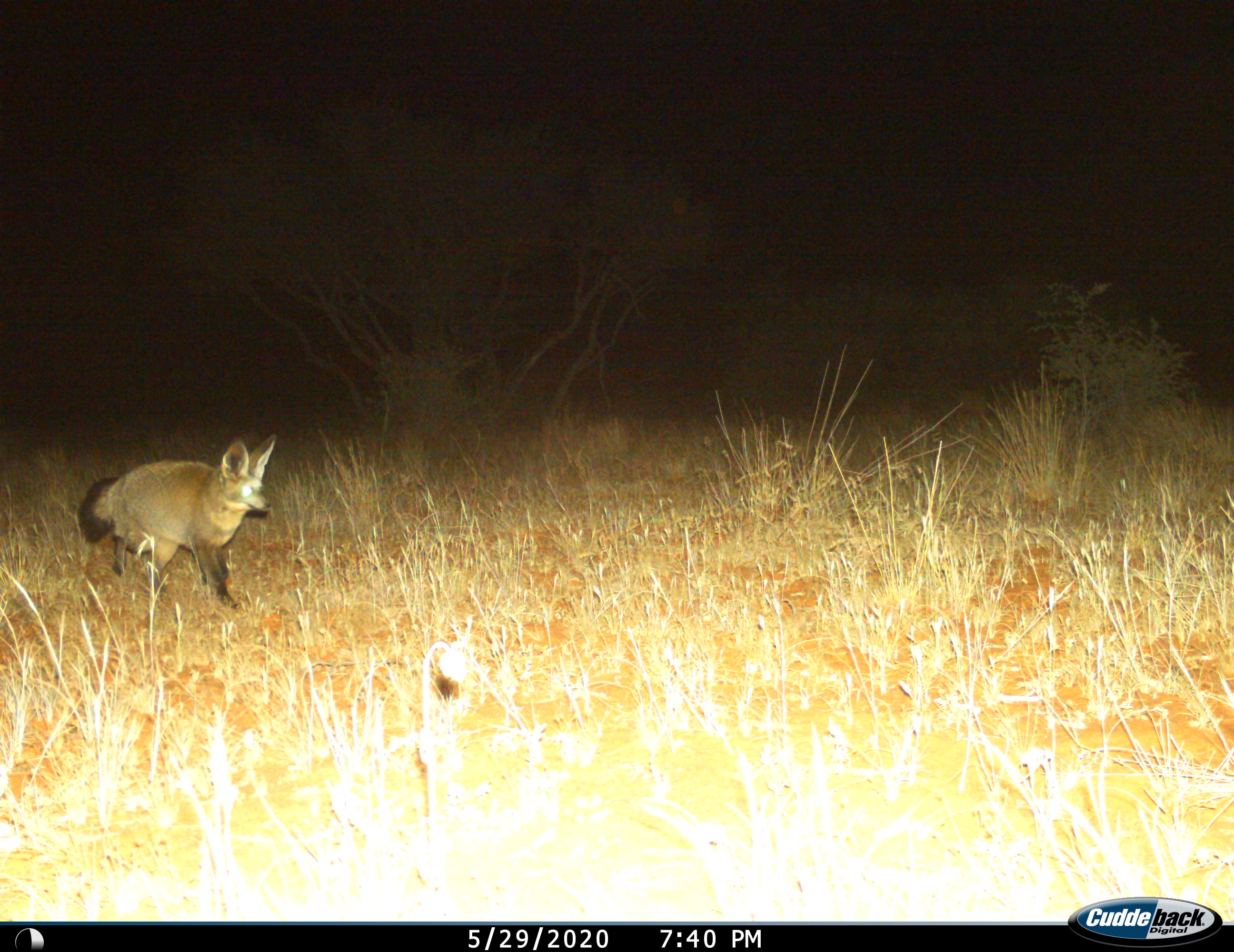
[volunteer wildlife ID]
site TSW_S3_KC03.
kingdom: Animalia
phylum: Chordata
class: Mammalia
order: Carnivora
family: Canidae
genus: Otocyon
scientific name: Otocyon megalotis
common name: bat-eared fox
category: foxbateared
Foxbateared (bat-eared fox) (Otocyon megalotis), count 1. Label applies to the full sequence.